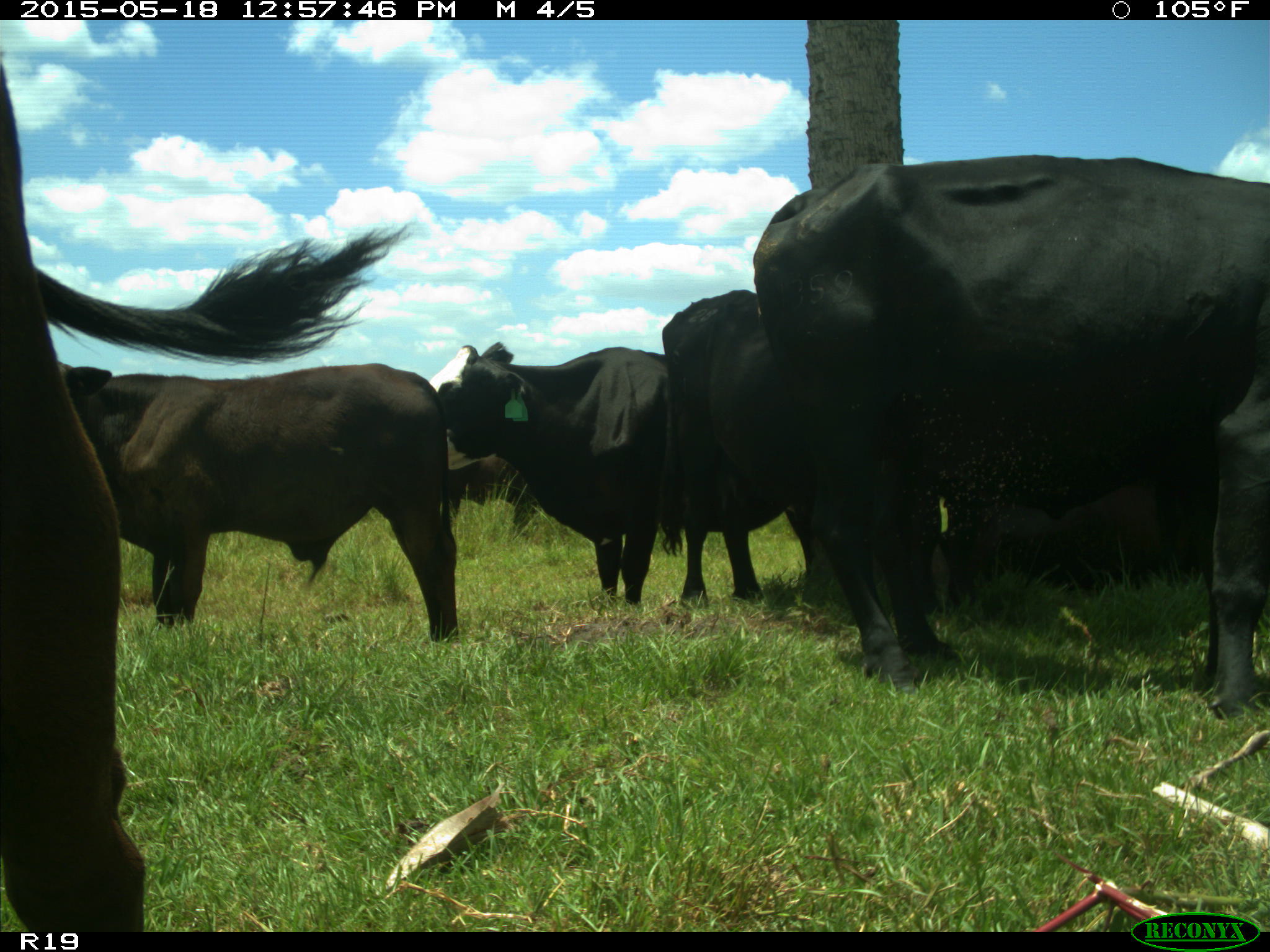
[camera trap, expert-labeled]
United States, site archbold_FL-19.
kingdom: Animalia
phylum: Chordata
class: Mammalia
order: Artiodactyla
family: Bovidae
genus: Bos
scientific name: Bos taurus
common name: domestic cow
Bos taurus (domestic cow).